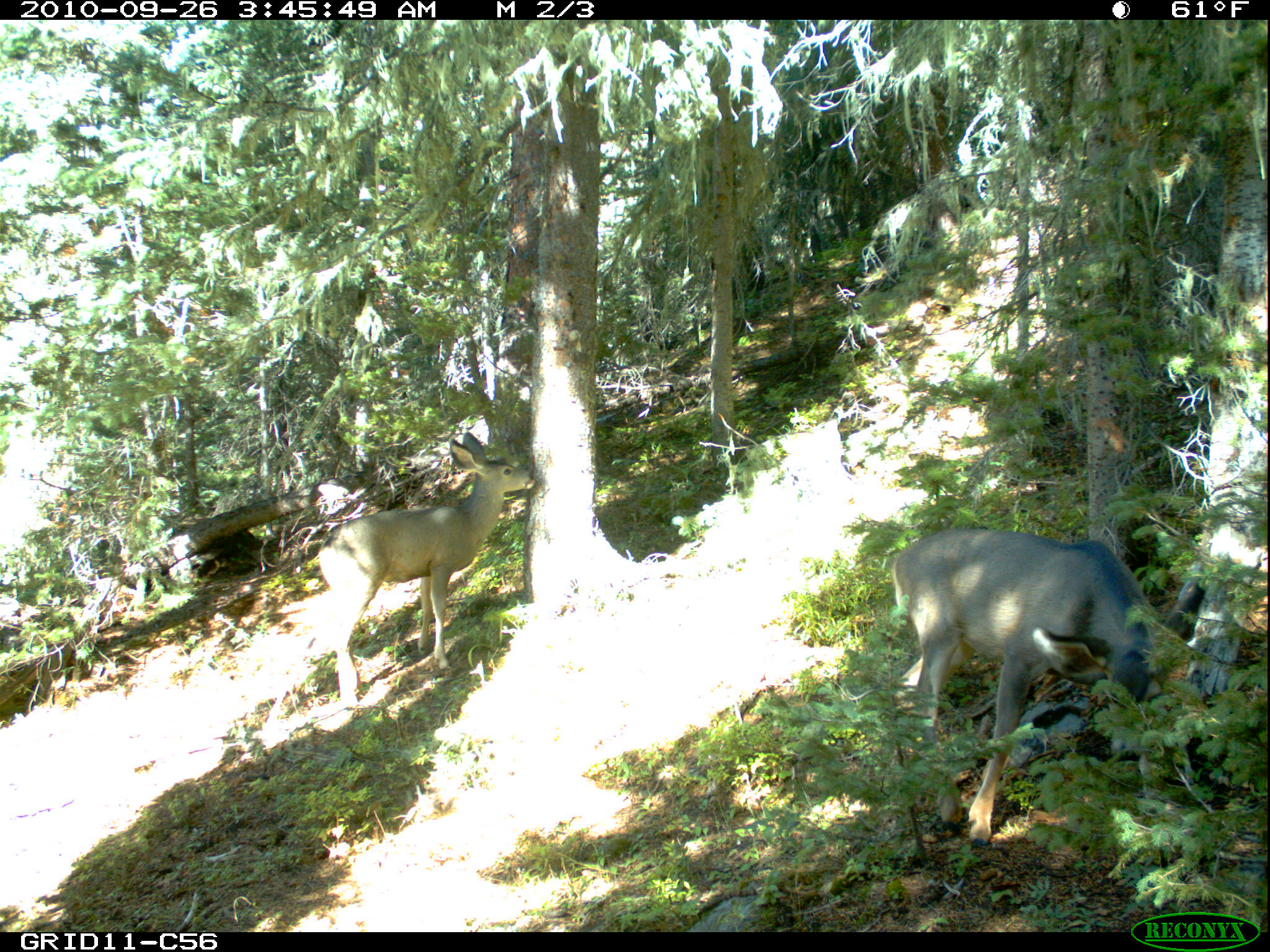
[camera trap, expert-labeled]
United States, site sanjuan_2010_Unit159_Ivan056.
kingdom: Animalia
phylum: Chordata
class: Mammalia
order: Artiodactyla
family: Cervidae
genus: Odocoileus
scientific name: Odocoileus hemionus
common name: mule deer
Odocoileus hemionus (mule deer).